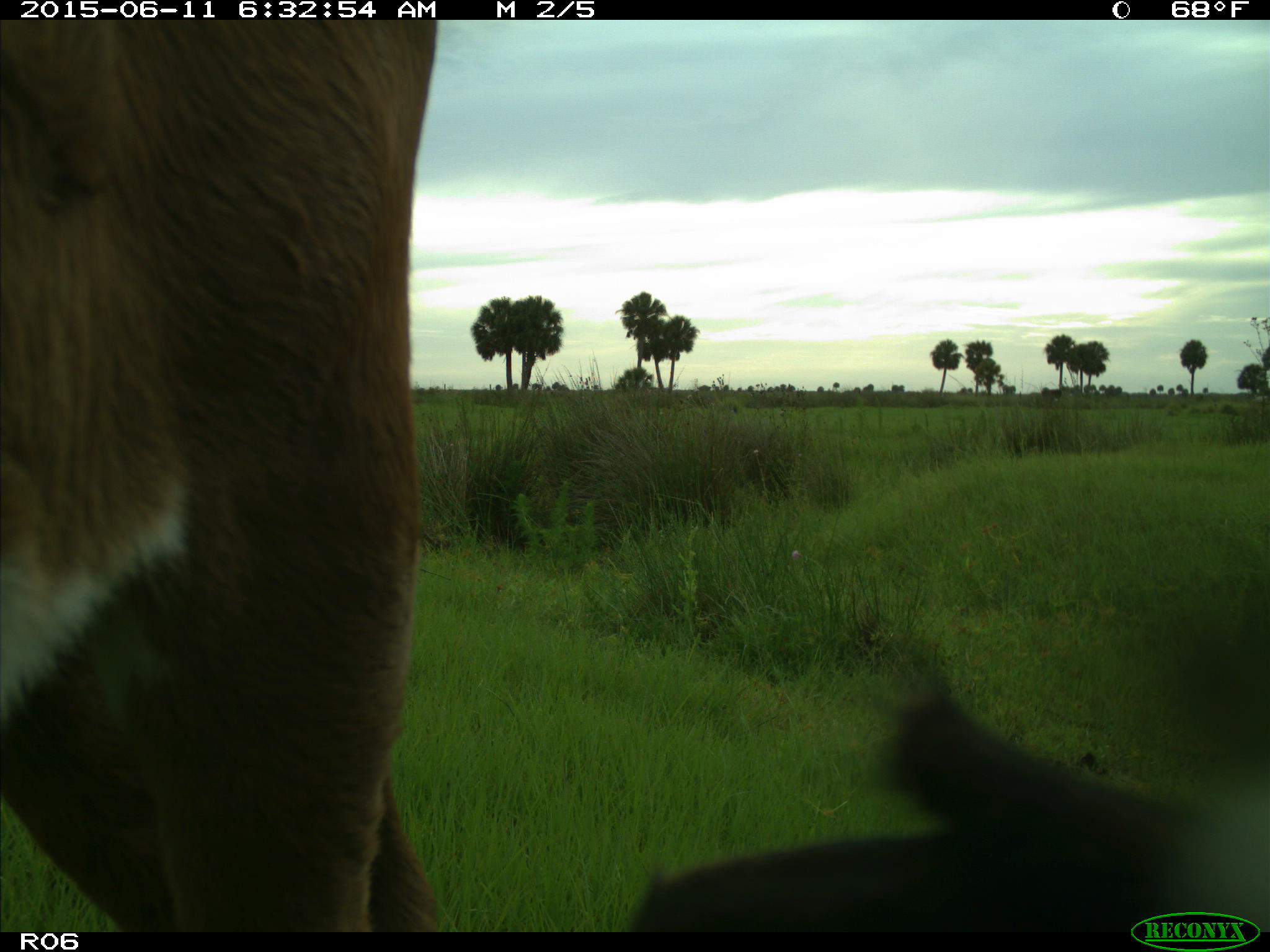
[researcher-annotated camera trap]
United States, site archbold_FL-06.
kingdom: Animalia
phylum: Chordata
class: Mammalia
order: Artiodactyla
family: Bovidae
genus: Bos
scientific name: Bos taurus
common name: domestic cow